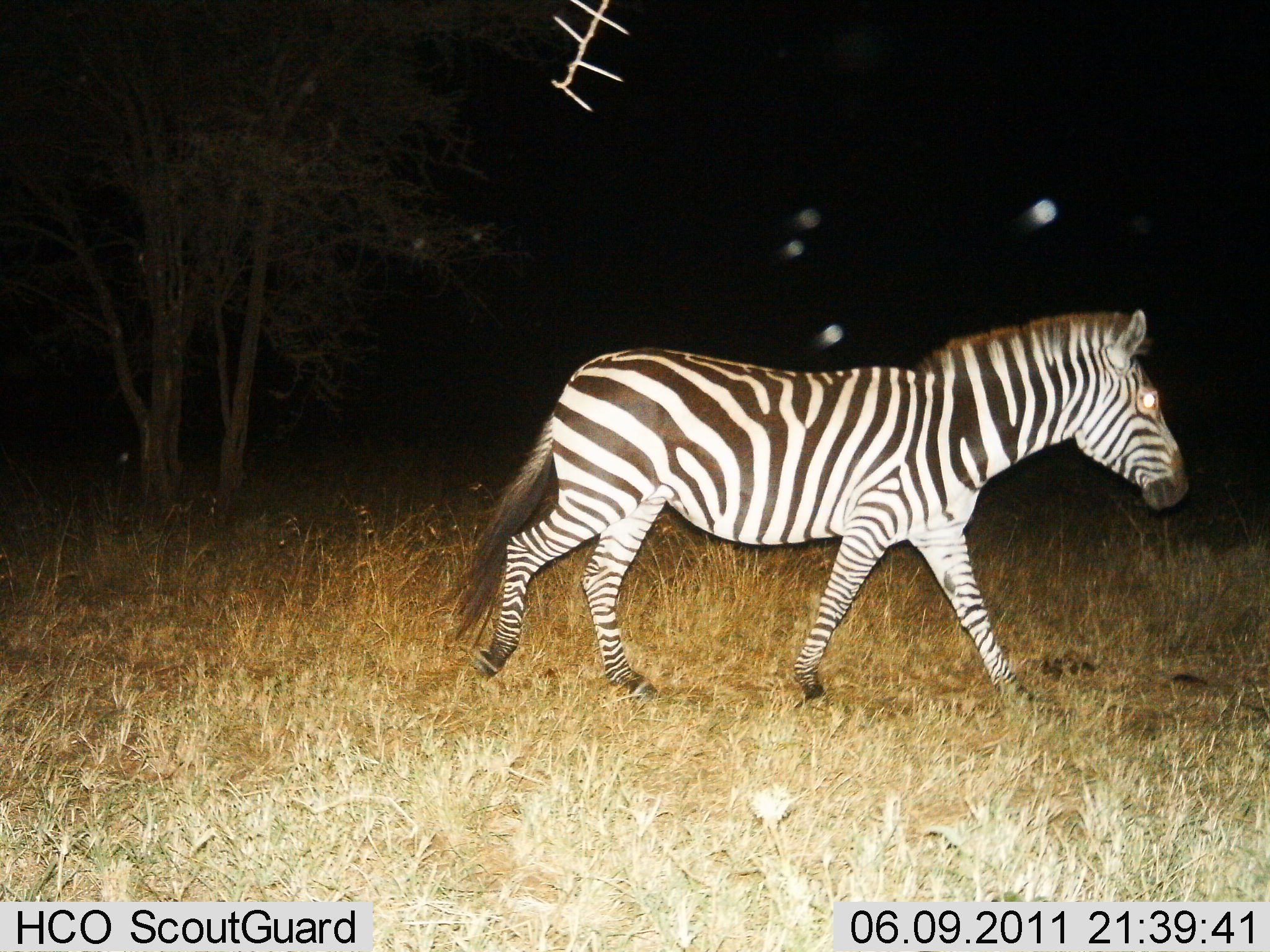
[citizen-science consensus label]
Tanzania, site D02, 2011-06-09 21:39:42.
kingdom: Animalia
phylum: Chordata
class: Mammalia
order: Perissodactyla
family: Equidae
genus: Equus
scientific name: Equus quagga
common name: plains zebra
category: zebra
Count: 1.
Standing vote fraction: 8%.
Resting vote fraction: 0%.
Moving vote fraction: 100%.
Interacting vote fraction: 0%.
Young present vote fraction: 0%.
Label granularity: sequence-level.